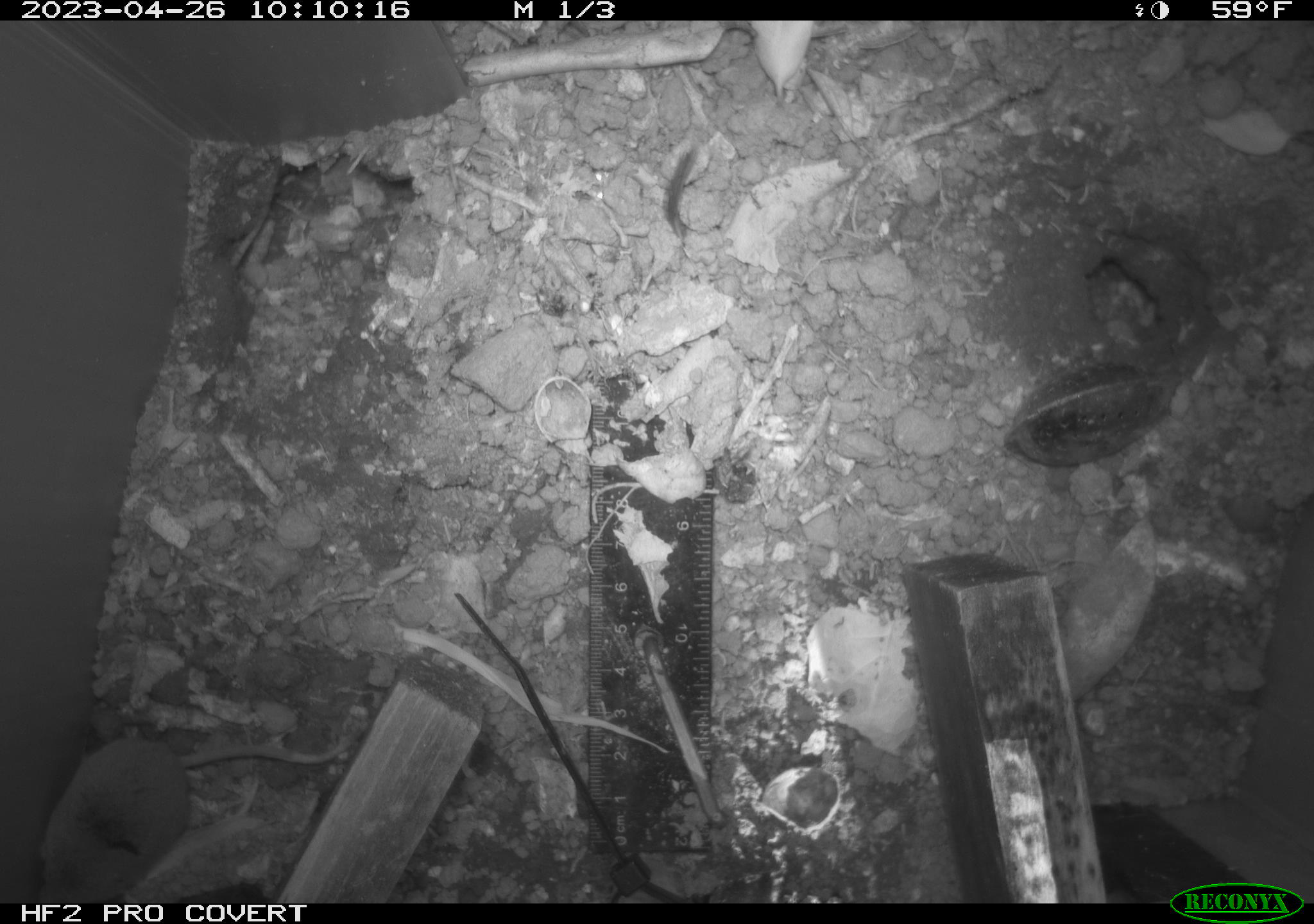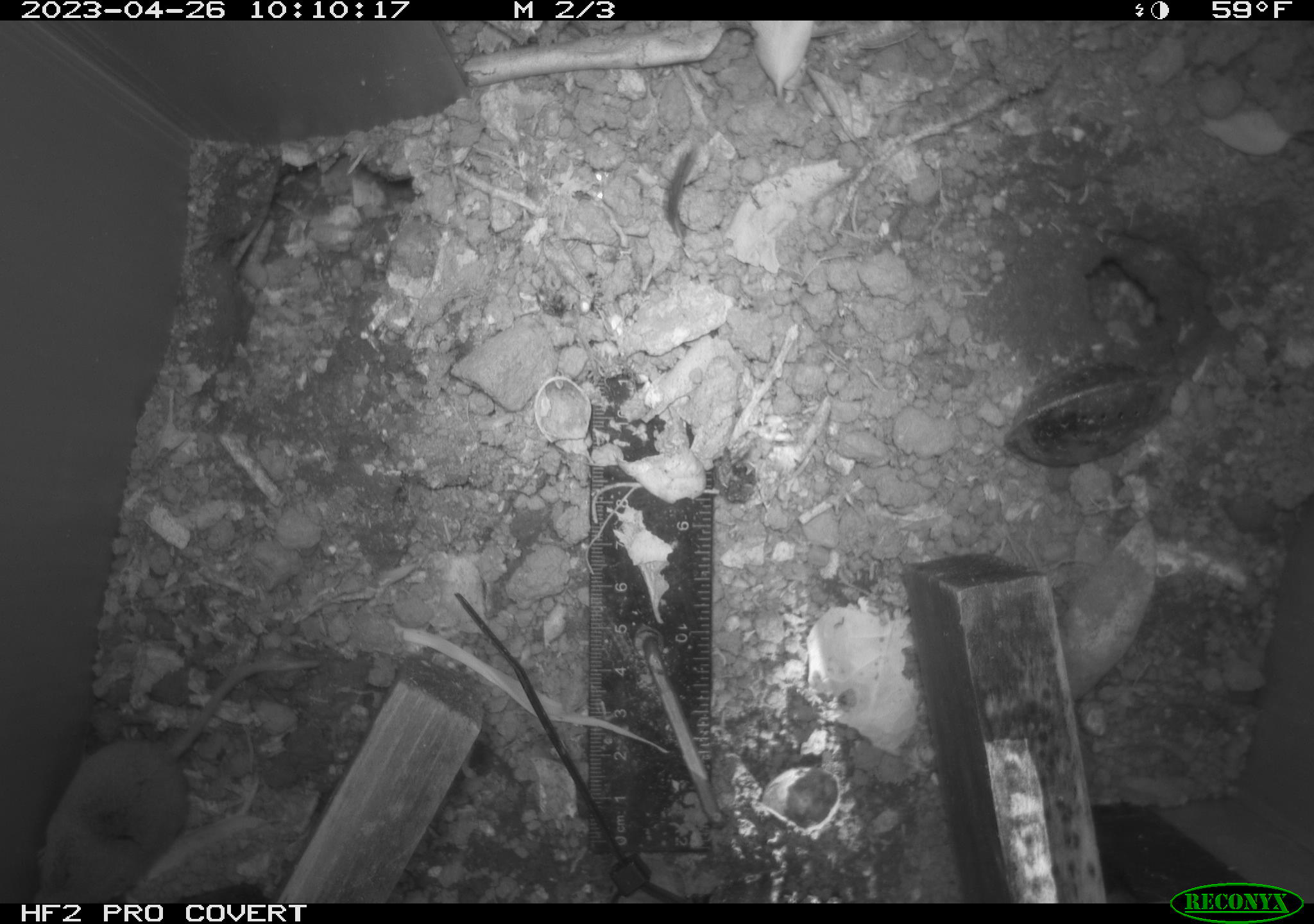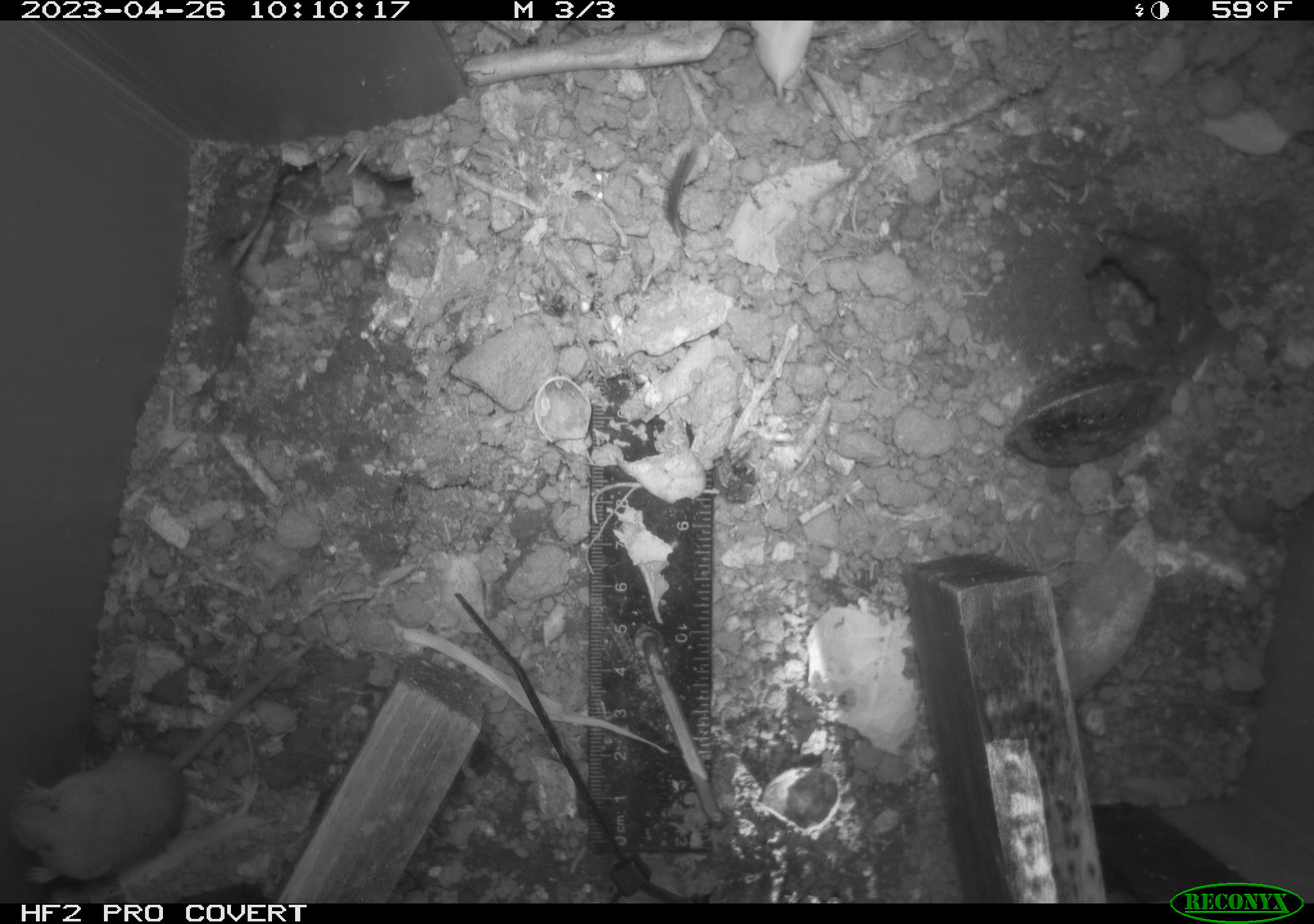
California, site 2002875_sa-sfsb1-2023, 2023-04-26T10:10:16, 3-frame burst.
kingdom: Animalia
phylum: Chordata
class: Mammalia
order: Eulipotyphla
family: Soricidae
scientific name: Soricidae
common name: shrews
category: soricidae family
Soricidae family (shrews) (Soricidae).